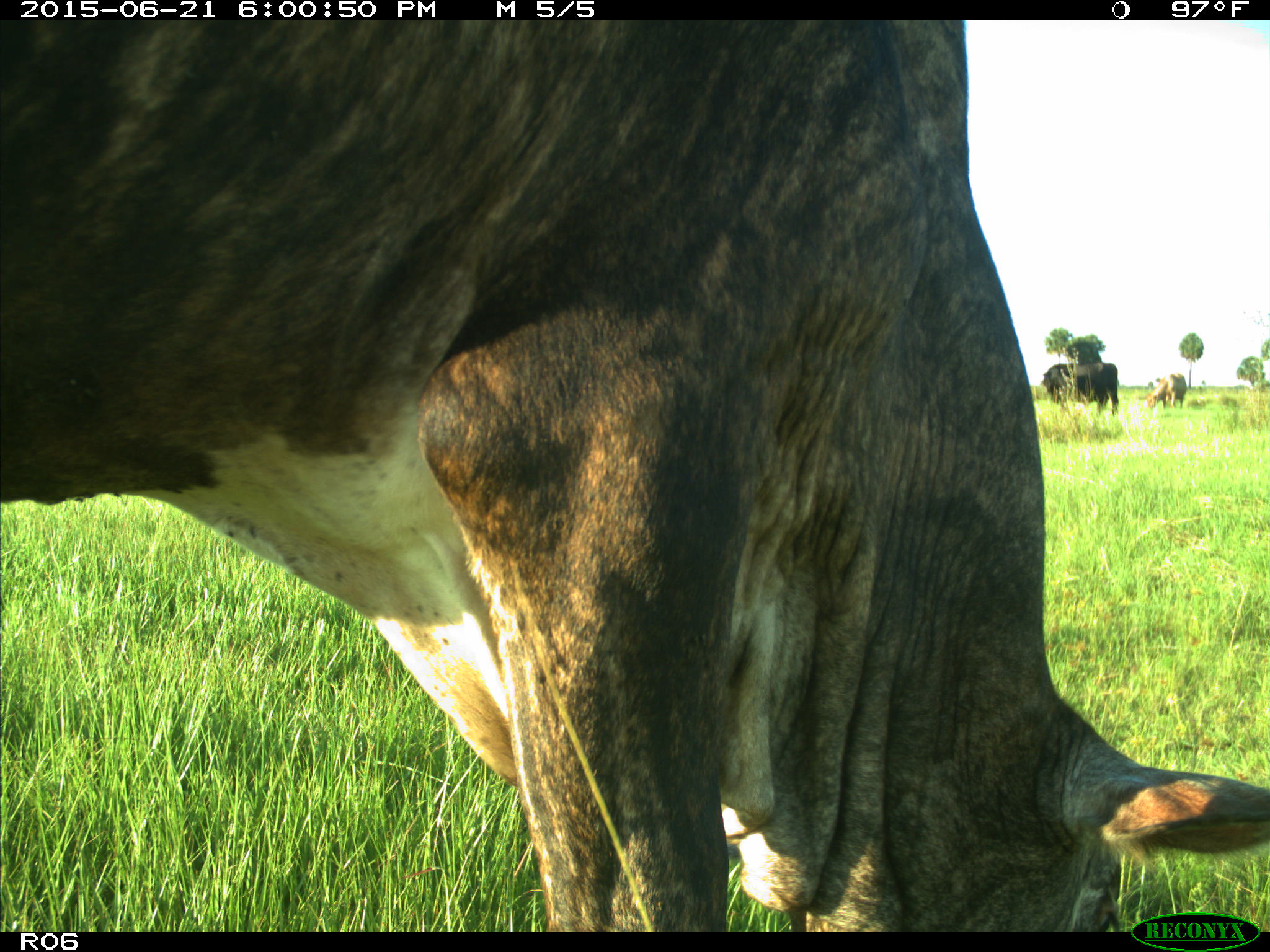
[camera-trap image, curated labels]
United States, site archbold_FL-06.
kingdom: Animalia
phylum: Chordata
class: Mammalia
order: Artiodactyla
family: Bovidae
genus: Bos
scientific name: Bos taurus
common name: domestic cow